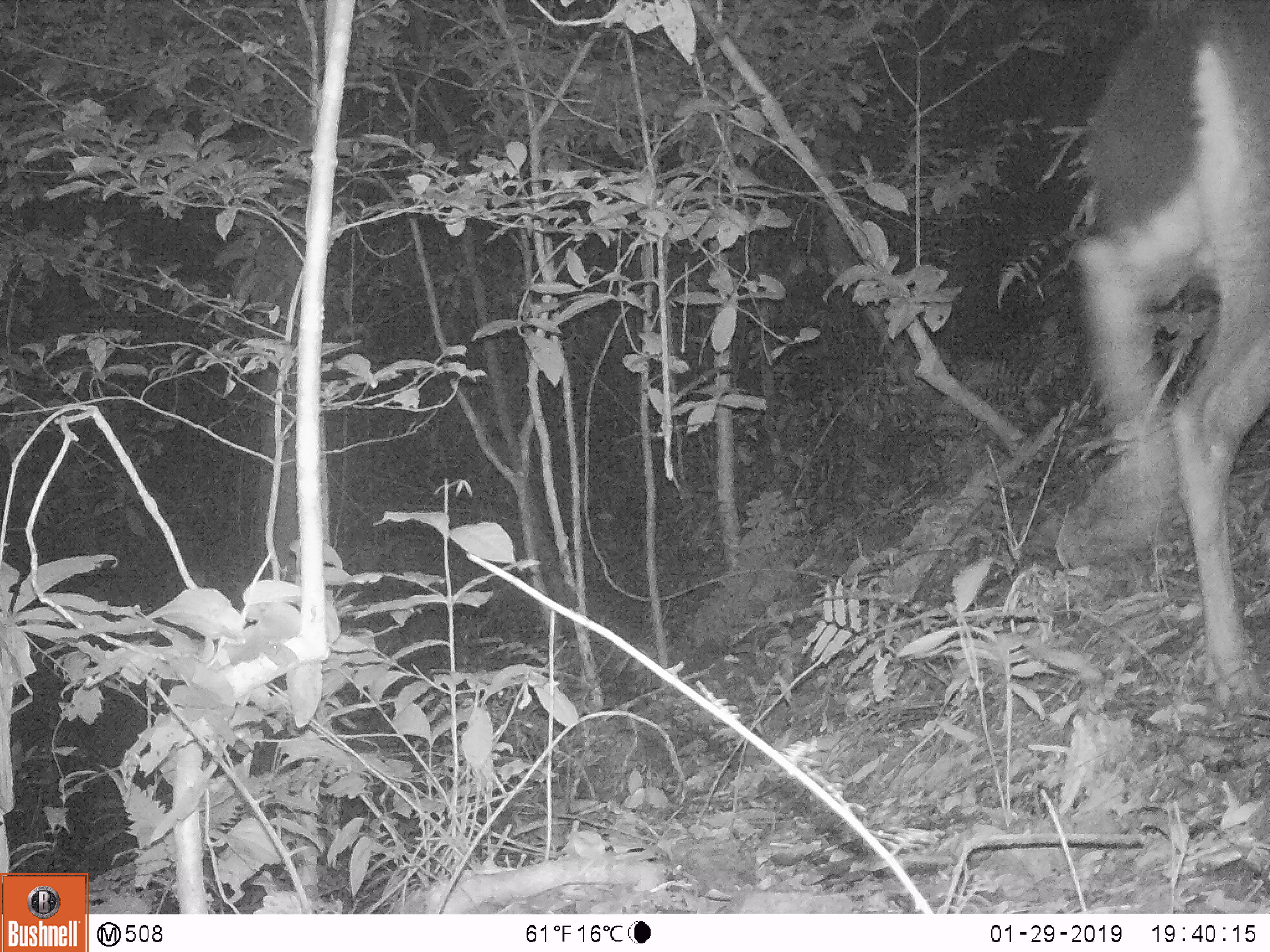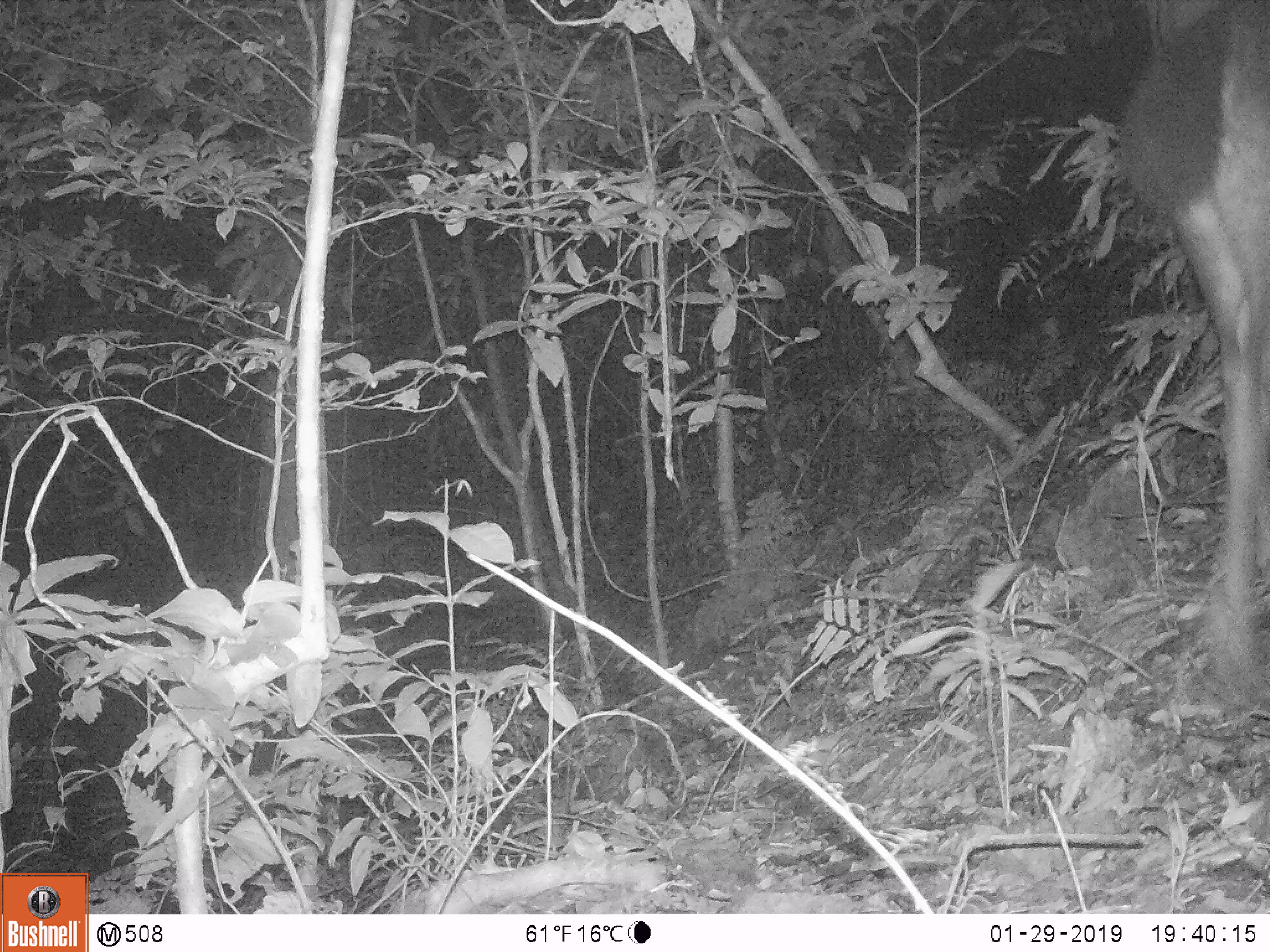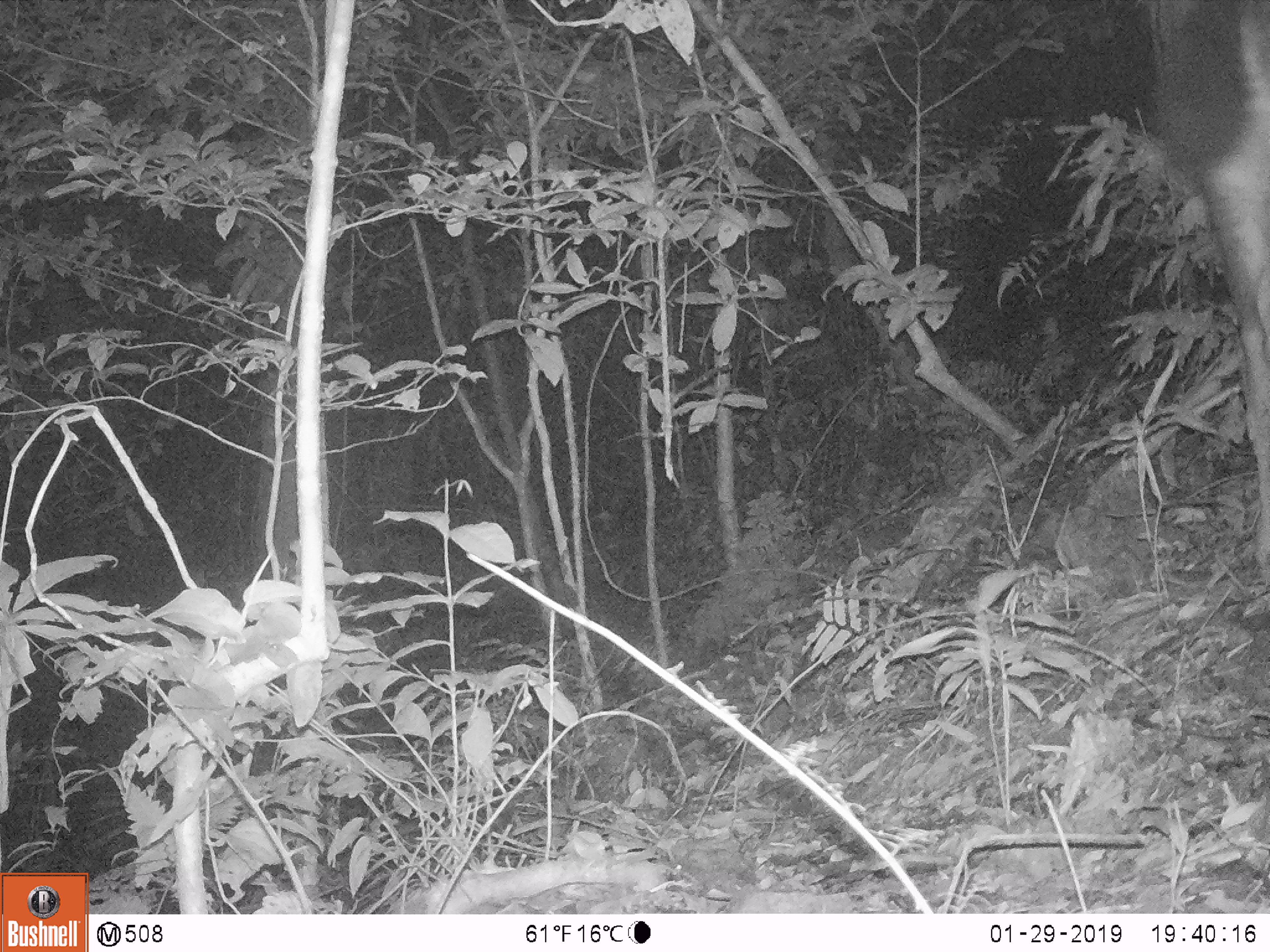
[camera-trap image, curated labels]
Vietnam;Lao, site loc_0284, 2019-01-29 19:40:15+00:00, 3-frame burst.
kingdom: Animalia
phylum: Chordata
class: Mammalia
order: Artiodactyla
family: Cervidae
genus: Rusa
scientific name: Rusa unicolor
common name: sambar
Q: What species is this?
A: Sambar (Rusa unicolor).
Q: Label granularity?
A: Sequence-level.